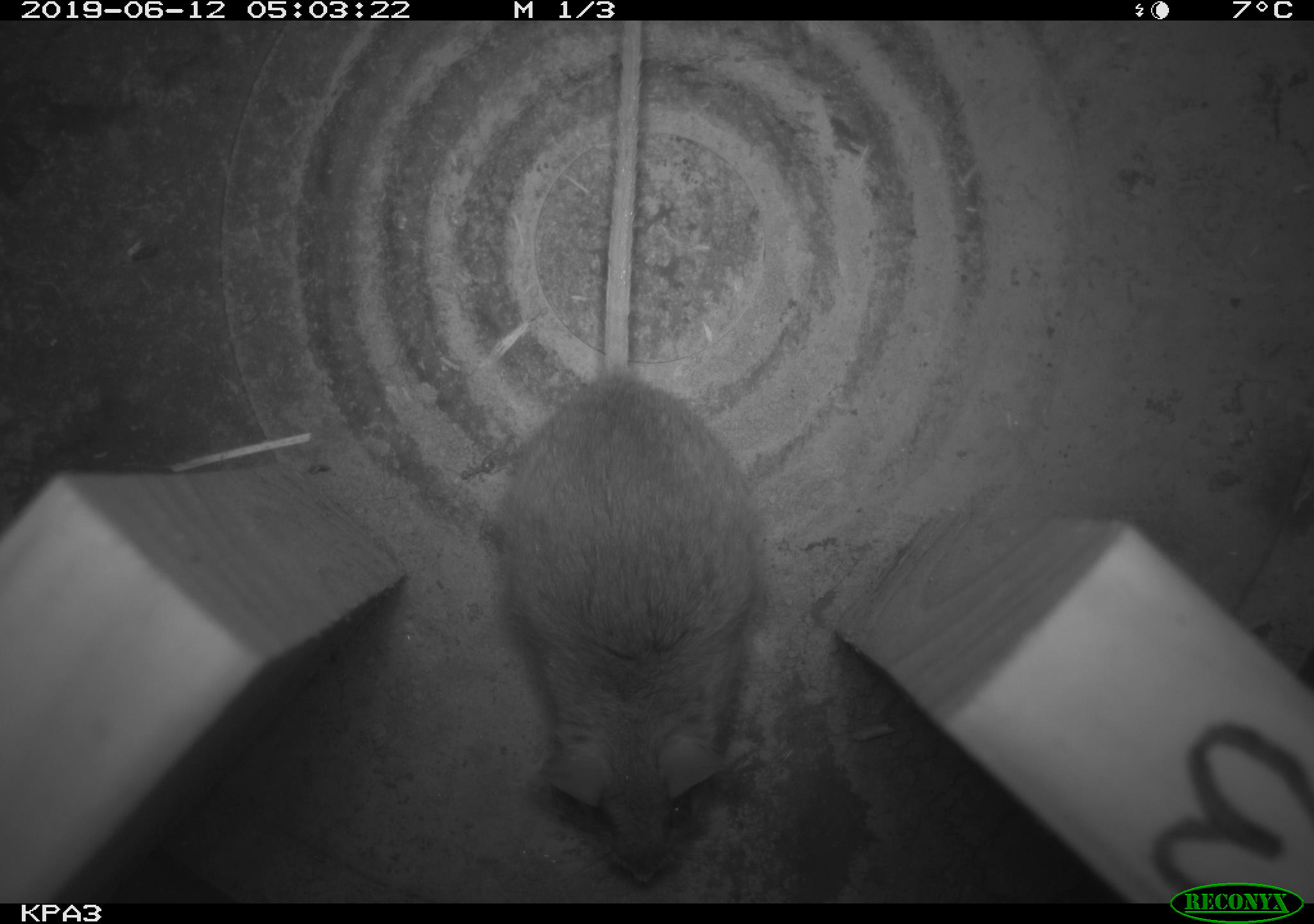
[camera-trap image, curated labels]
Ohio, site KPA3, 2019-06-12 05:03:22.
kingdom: Animalia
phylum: Chordata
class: Mammalia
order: Rodentia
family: Cricetidae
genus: Peromyscus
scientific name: Peromyscus leucopus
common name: white-footed mouse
White-footed mouse (Peromyscus leucopus).